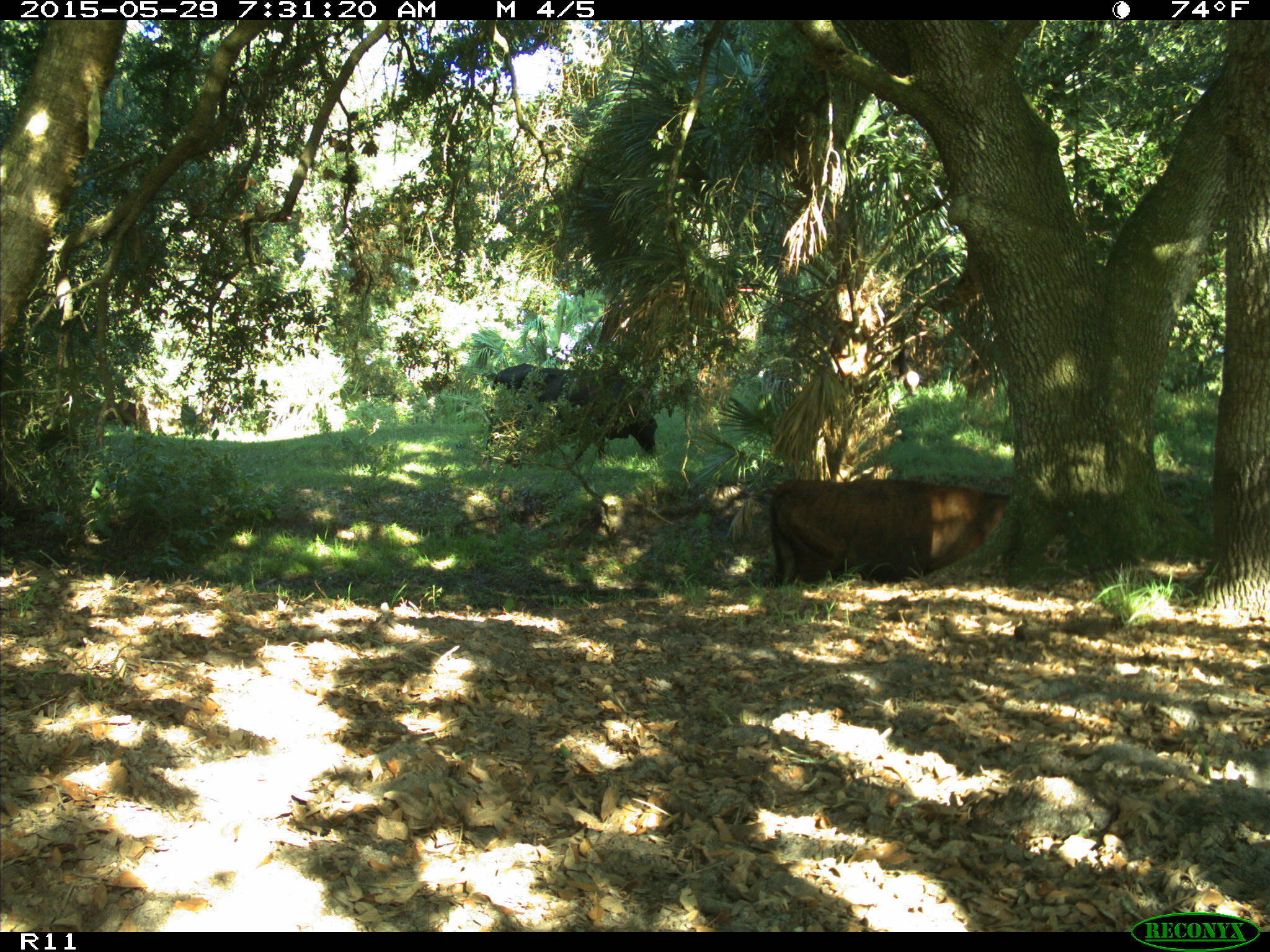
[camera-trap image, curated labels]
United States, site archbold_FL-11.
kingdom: Animalia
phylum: Chordata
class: Mammalia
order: Artiodactyla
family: Bovidae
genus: Bos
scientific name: Bos taurus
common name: domestic cow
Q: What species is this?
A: Bos taurus (domestic cow).